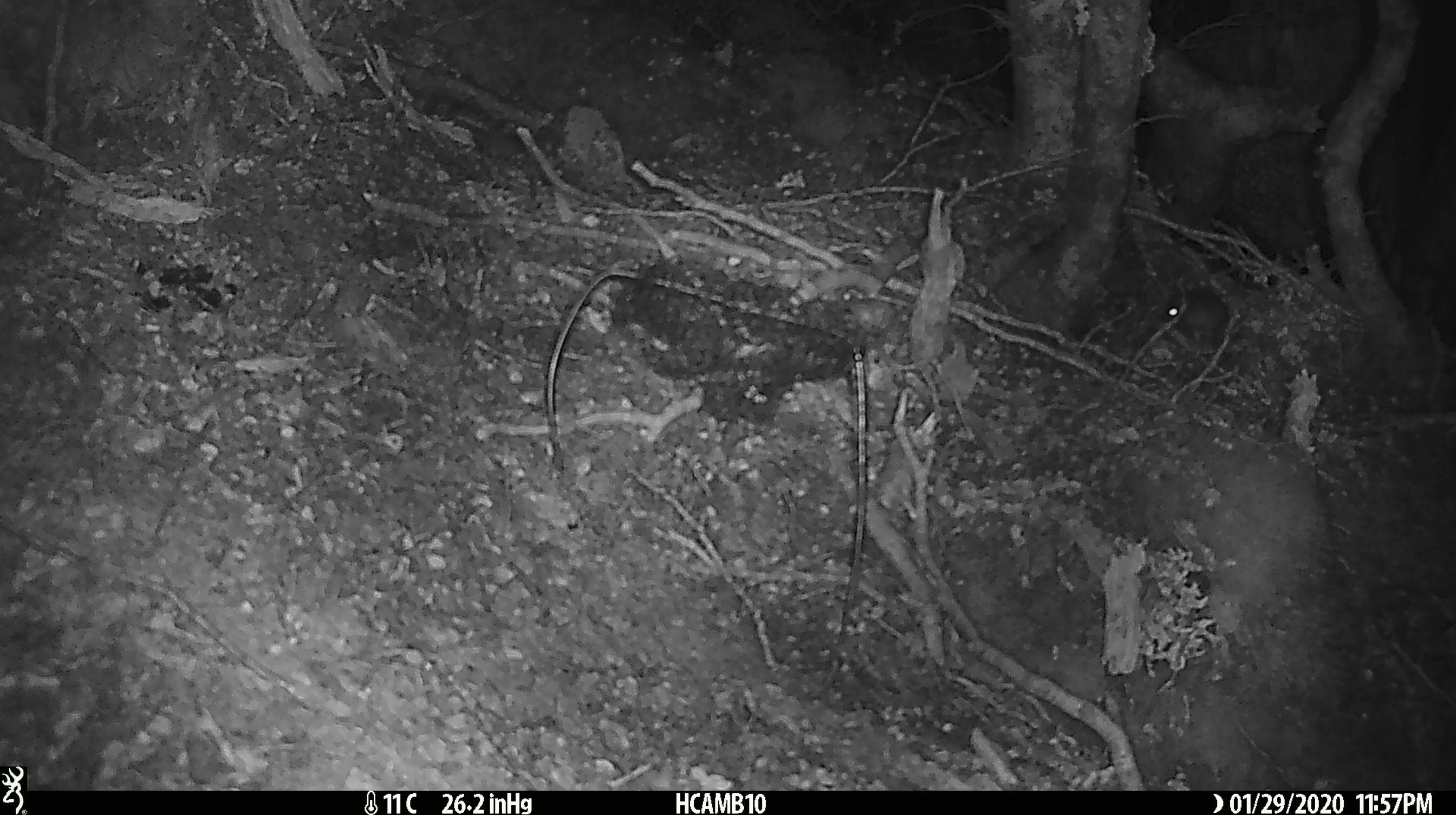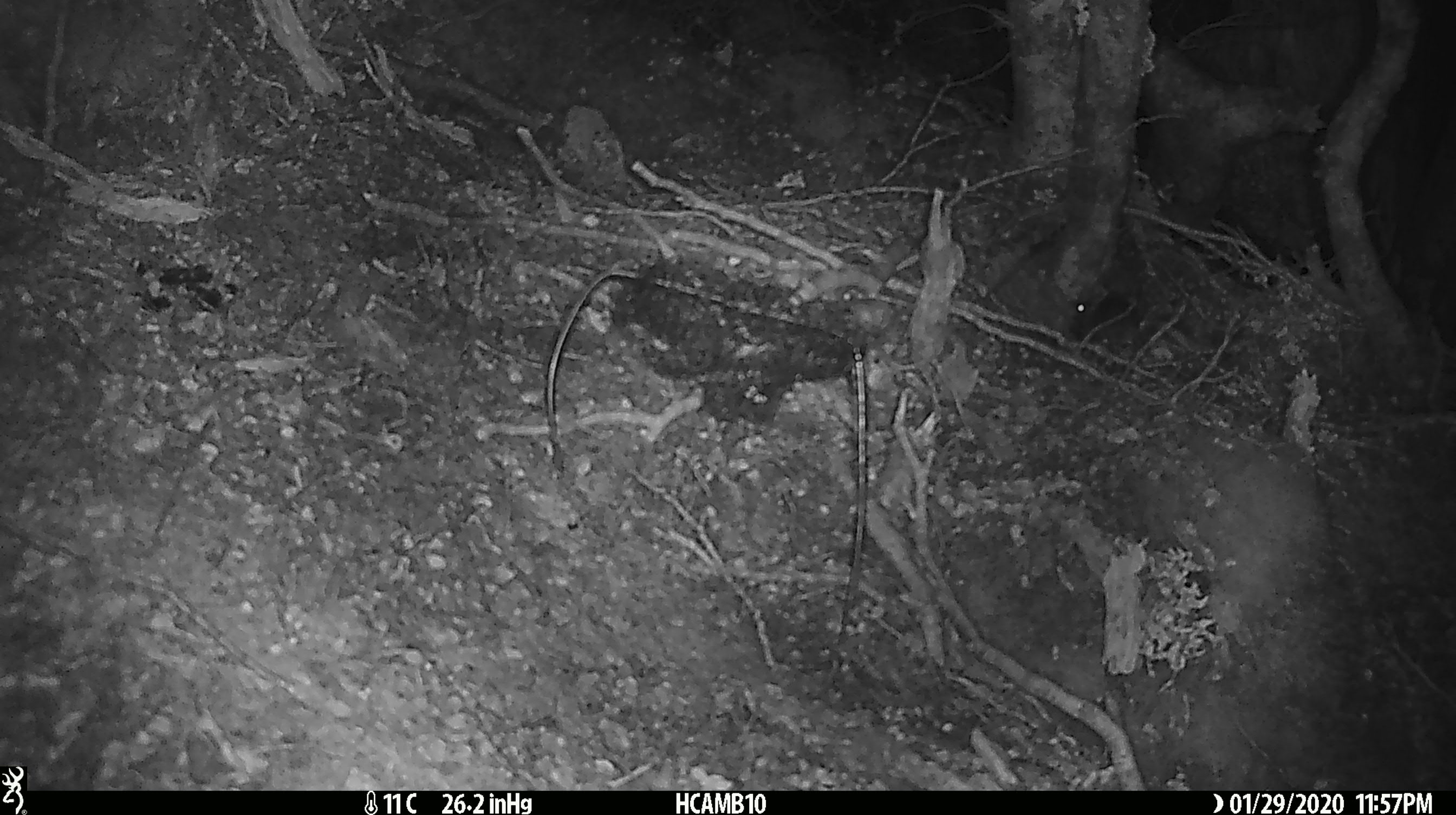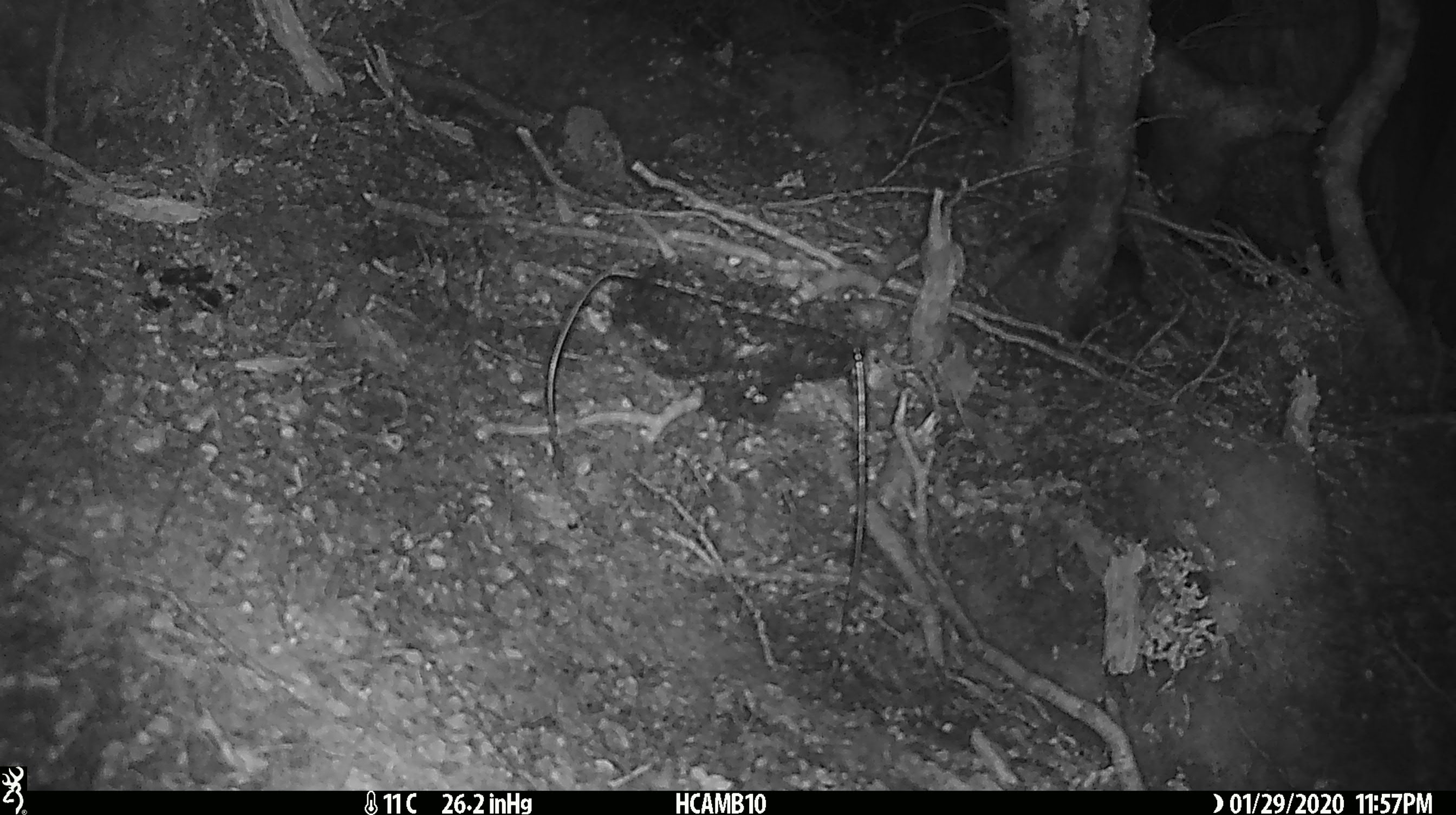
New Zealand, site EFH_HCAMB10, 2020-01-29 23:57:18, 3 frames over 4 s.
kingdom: Animalia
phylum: Chordata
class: Mammalia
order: Rodentia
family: Muridae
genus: Mus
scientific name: Mus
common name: mouse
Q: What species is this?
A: Mouse (Mus).